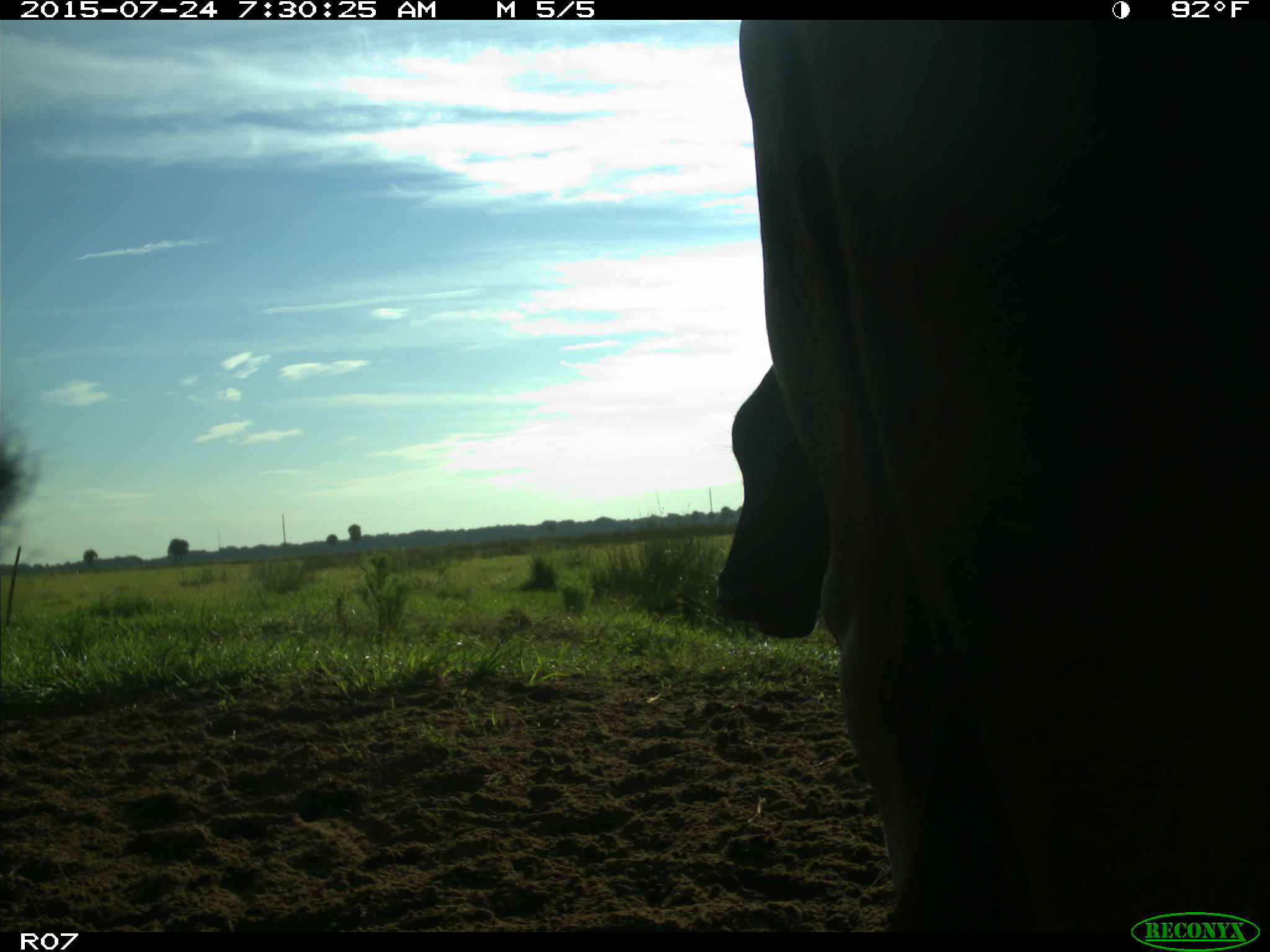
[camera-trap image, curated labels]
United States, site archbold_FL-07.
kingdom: Animalia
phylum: Chordata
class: Mammalia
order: Artiodactyla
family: Bovidae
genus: Bos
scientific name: Bos taurus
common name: domestic cow